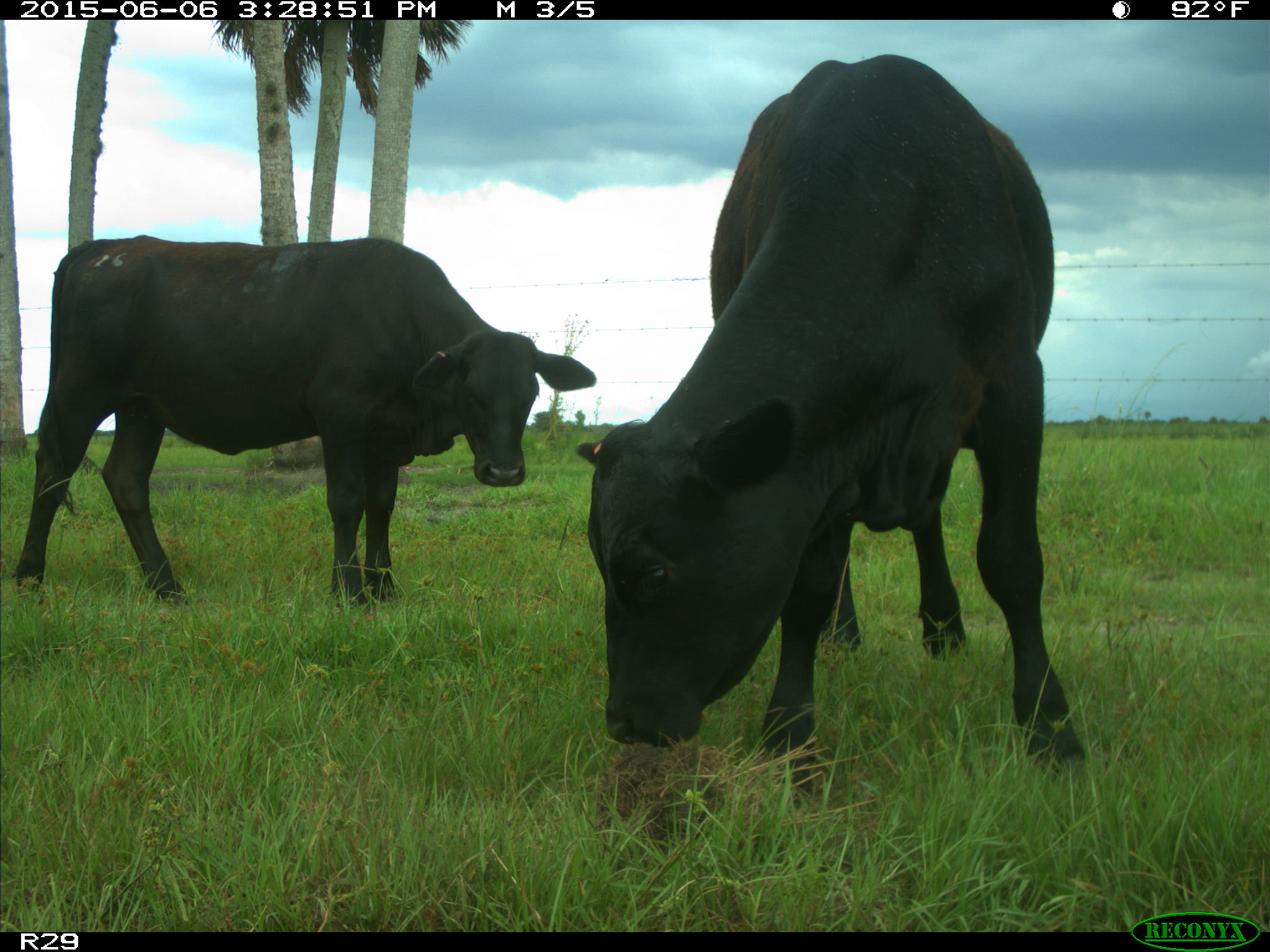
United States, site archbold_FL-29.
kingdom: Animalia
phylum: Chordata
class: Mammalia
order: Artiodactyla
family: Bovidae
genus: Bos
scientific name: Bos taurus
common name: domestic cow